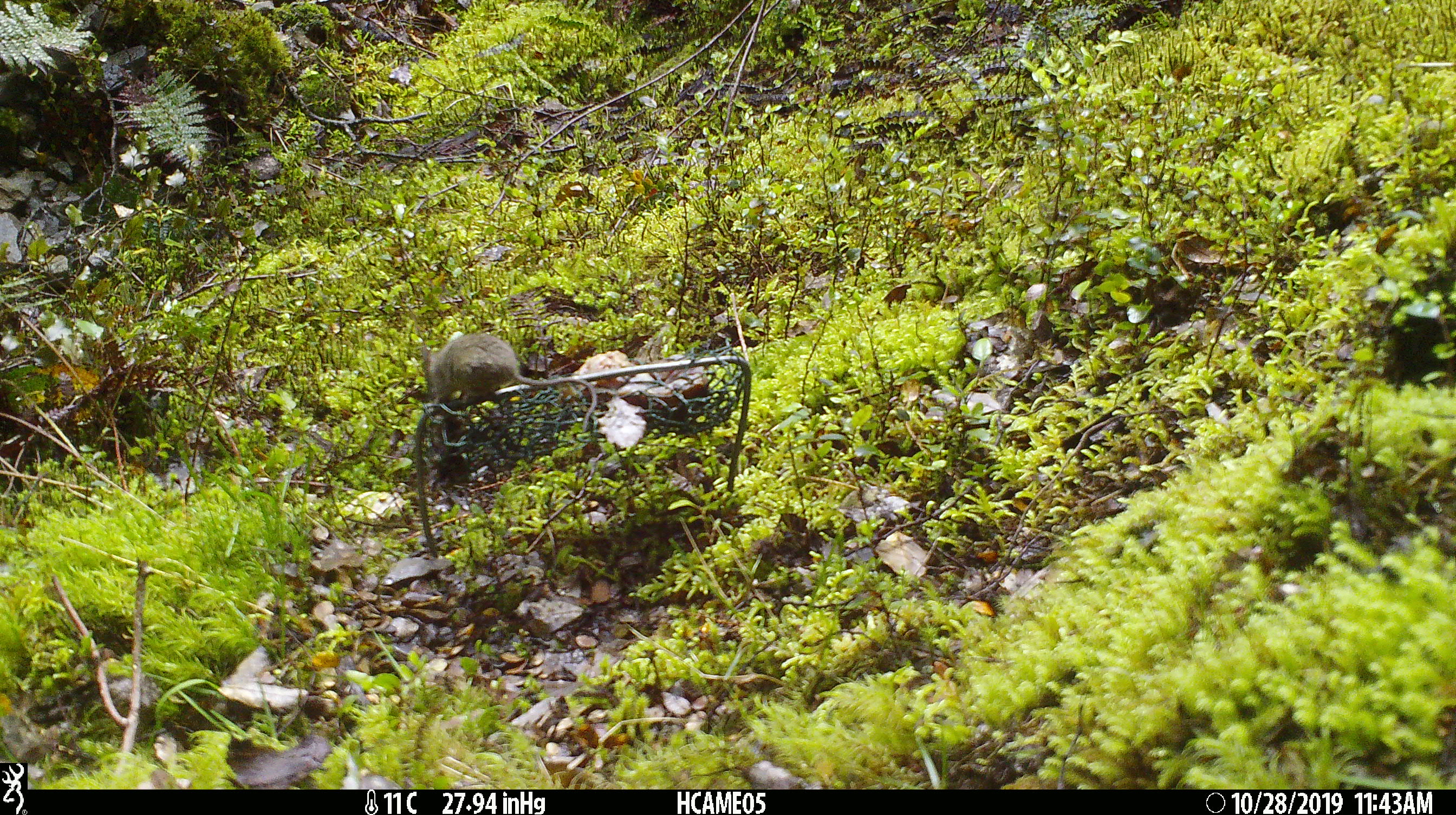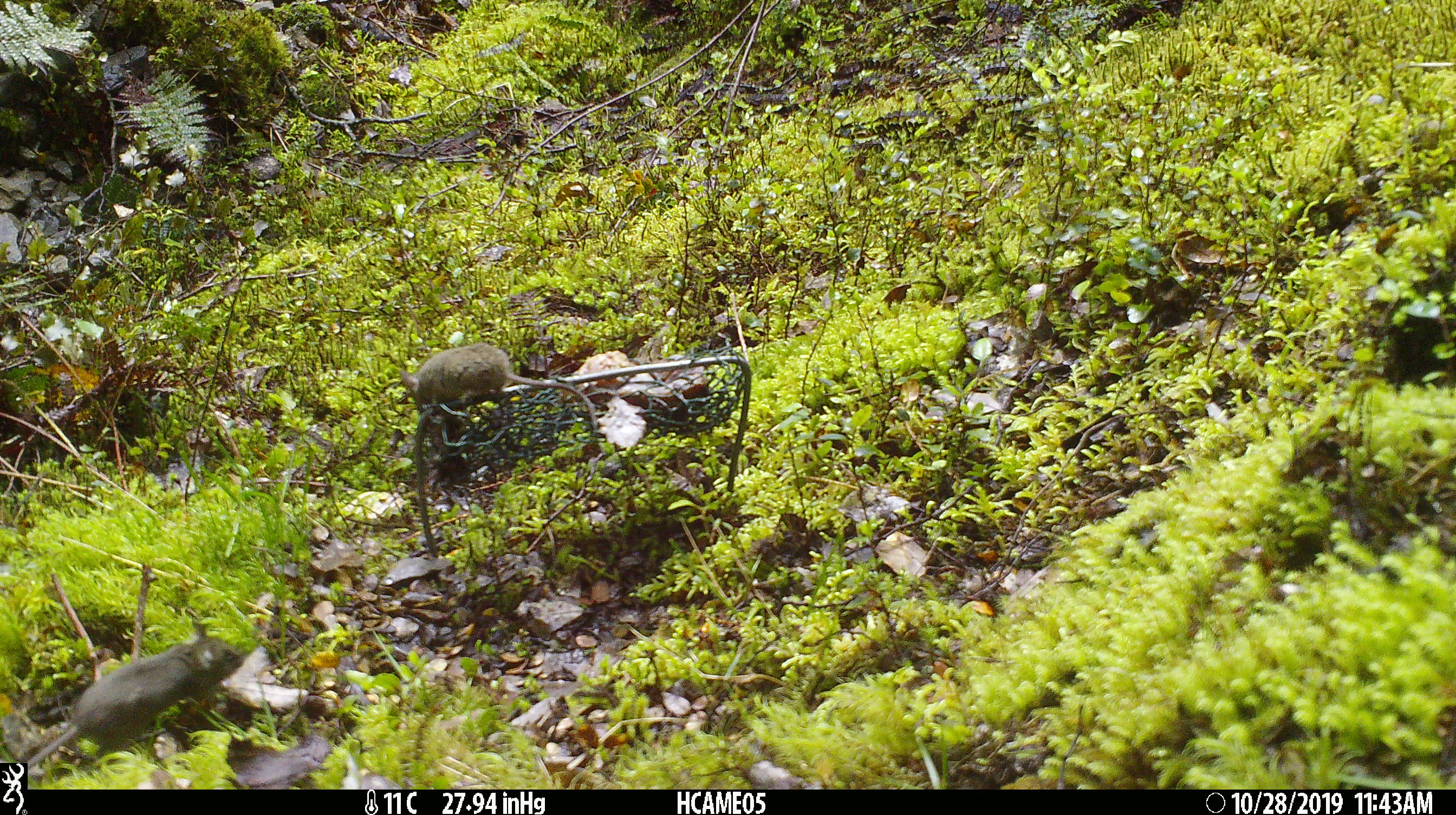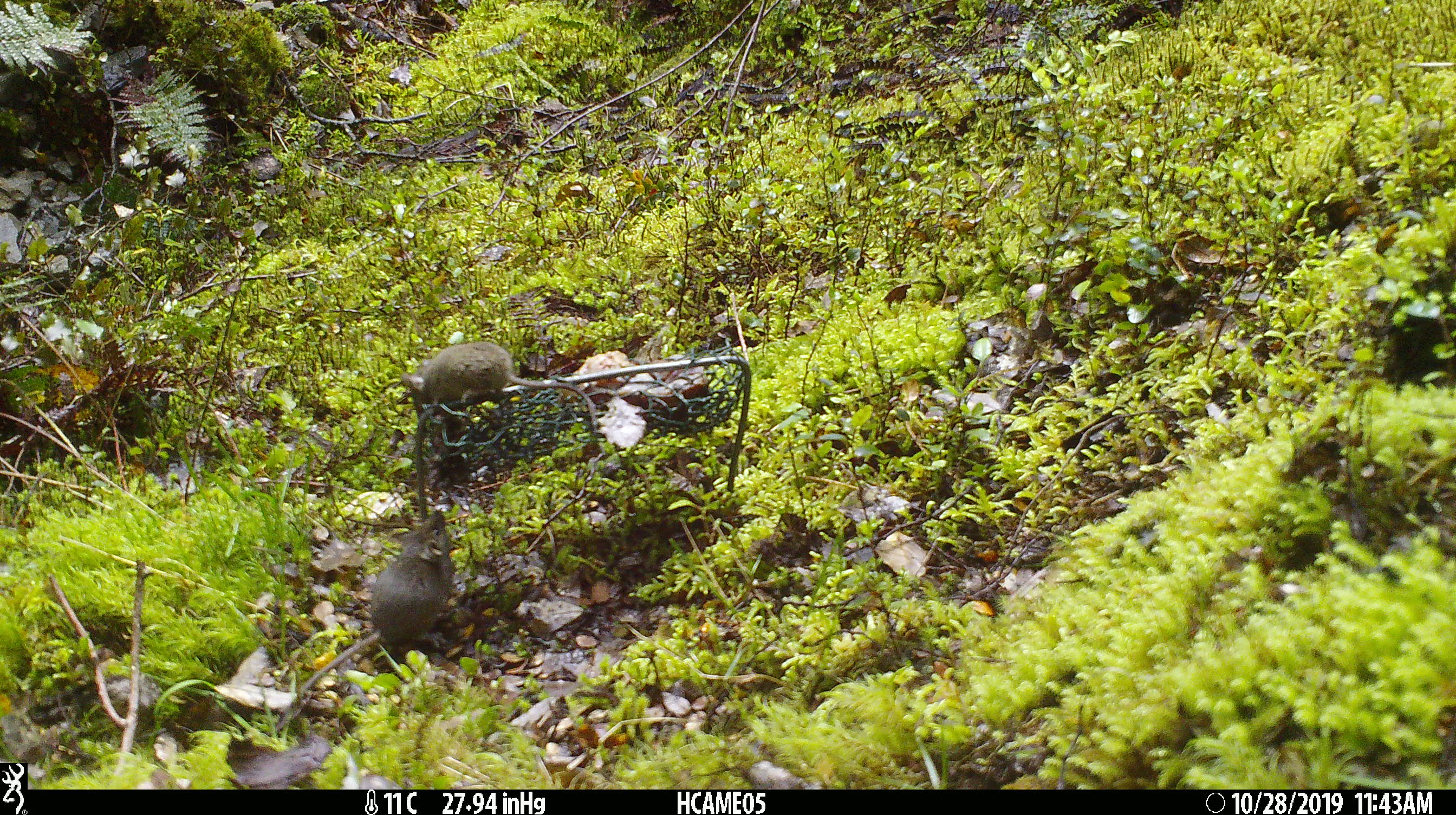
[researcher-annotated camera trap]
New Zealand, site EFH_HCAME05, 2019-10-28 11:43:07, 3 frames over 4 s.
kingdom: Animalia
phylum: Chordata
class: Mammalia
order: Rodentia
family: Muridae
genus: Mus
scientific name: Mus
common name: mouse